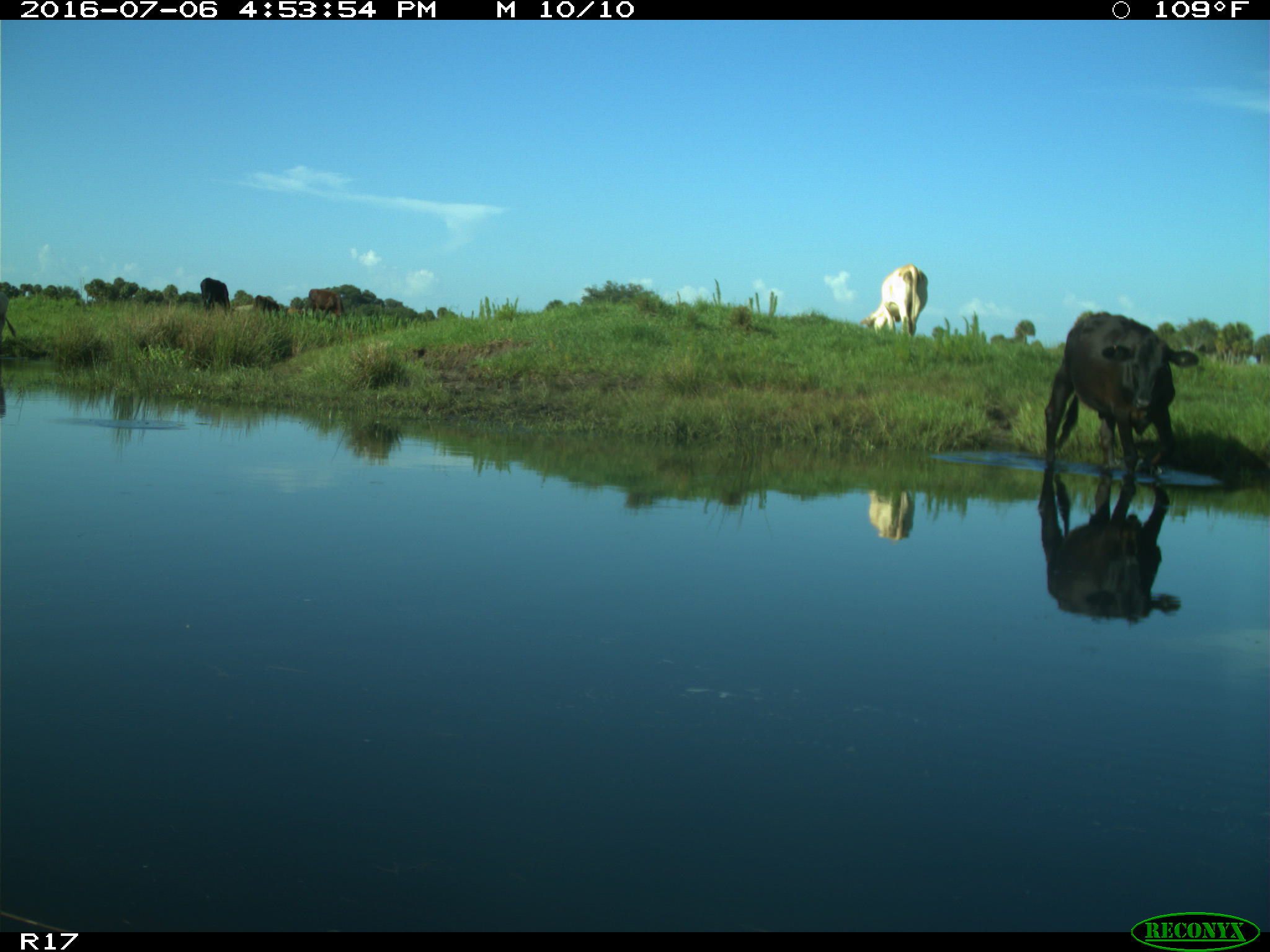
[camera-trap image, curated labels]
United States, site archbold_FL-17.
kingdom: Animalia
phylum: Chordata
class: Mammalia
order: Artiodactyla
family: Bovidae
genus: Bos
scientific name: Bos taurus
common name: domestic cow